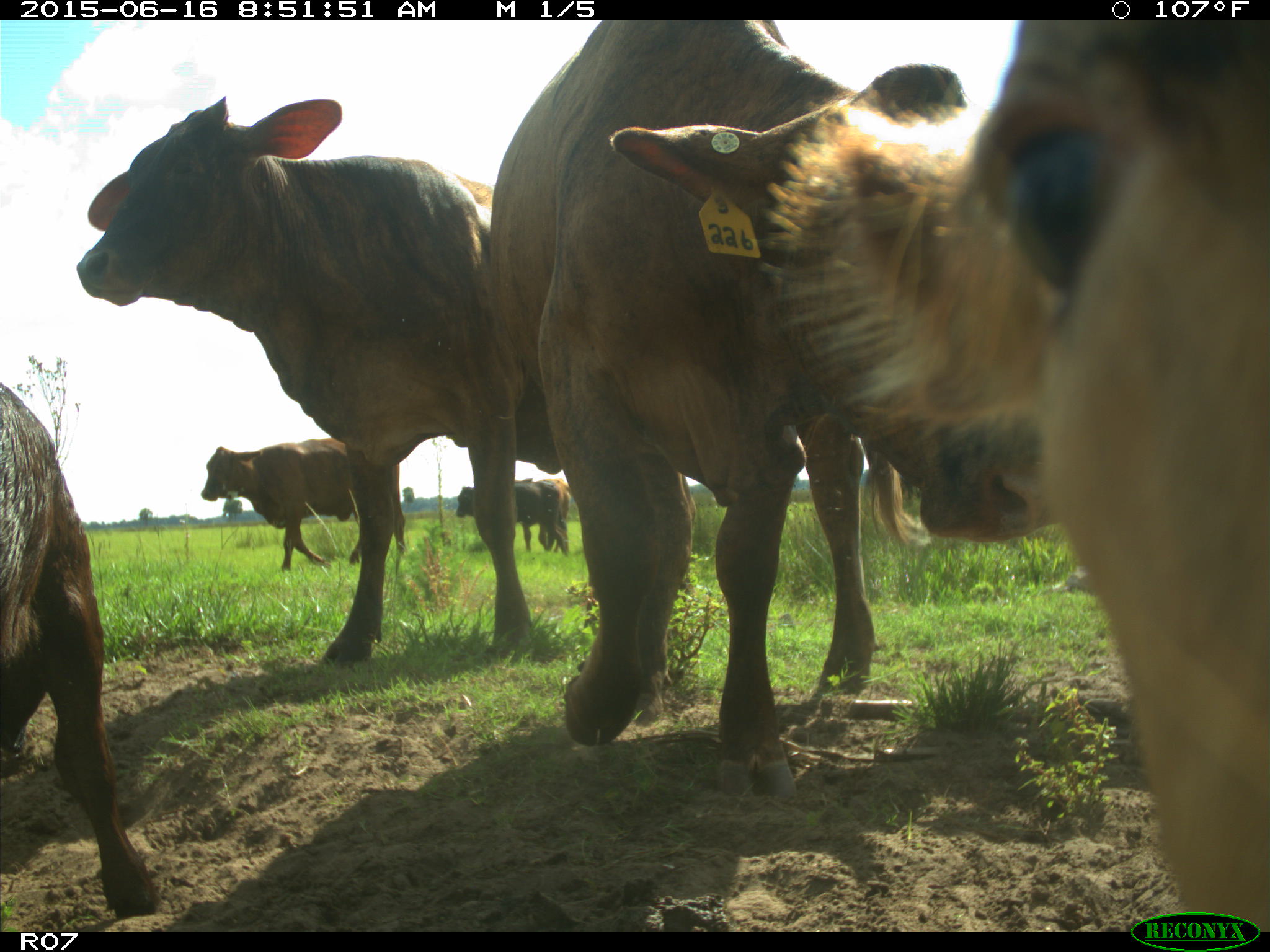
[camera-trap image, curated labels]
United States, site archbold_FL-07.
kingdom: Animalia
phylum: Chordata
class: Mammalia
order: Artiodactyla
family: Bovidae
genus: Bos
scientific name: Bos taurus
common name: domestic cow